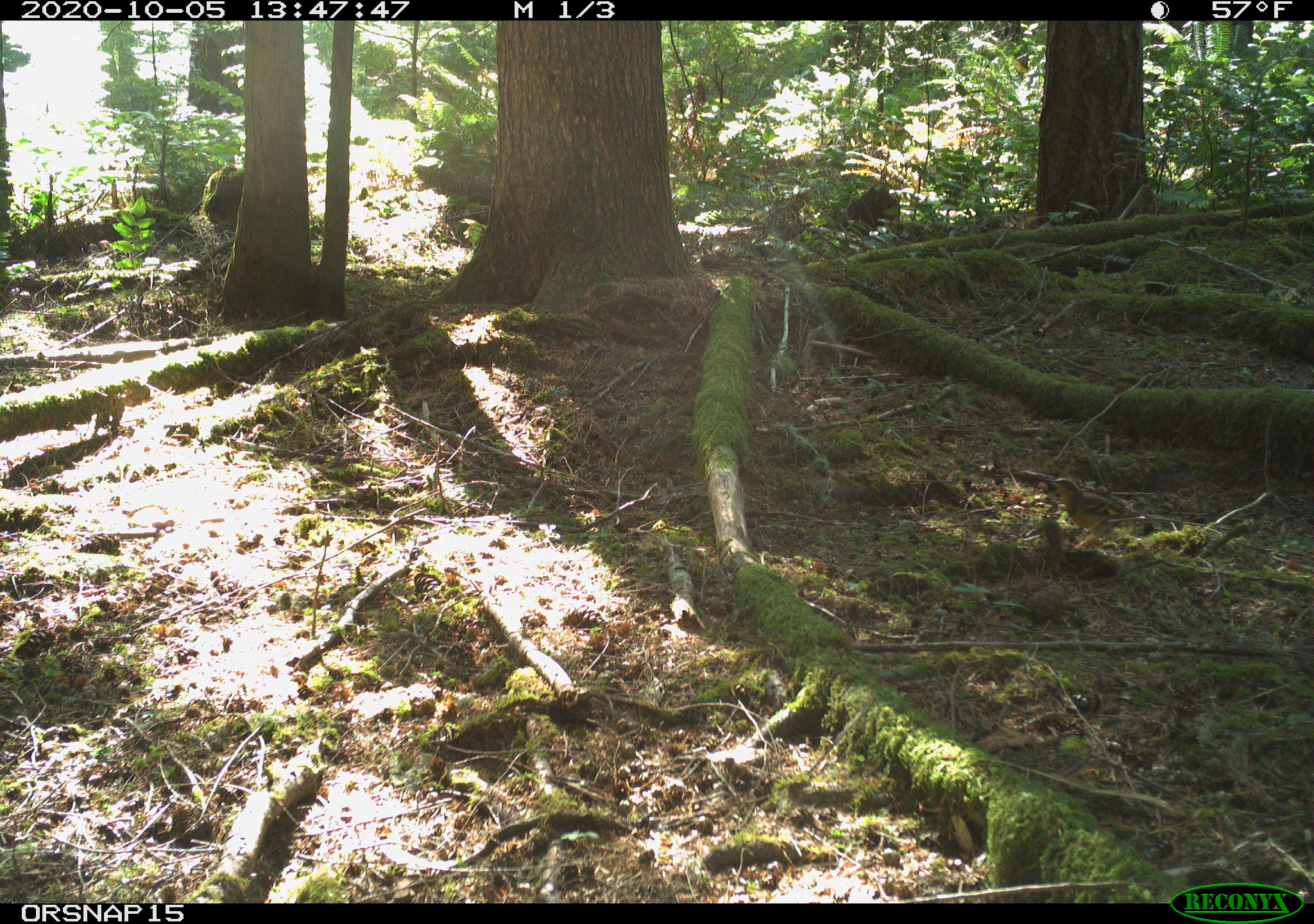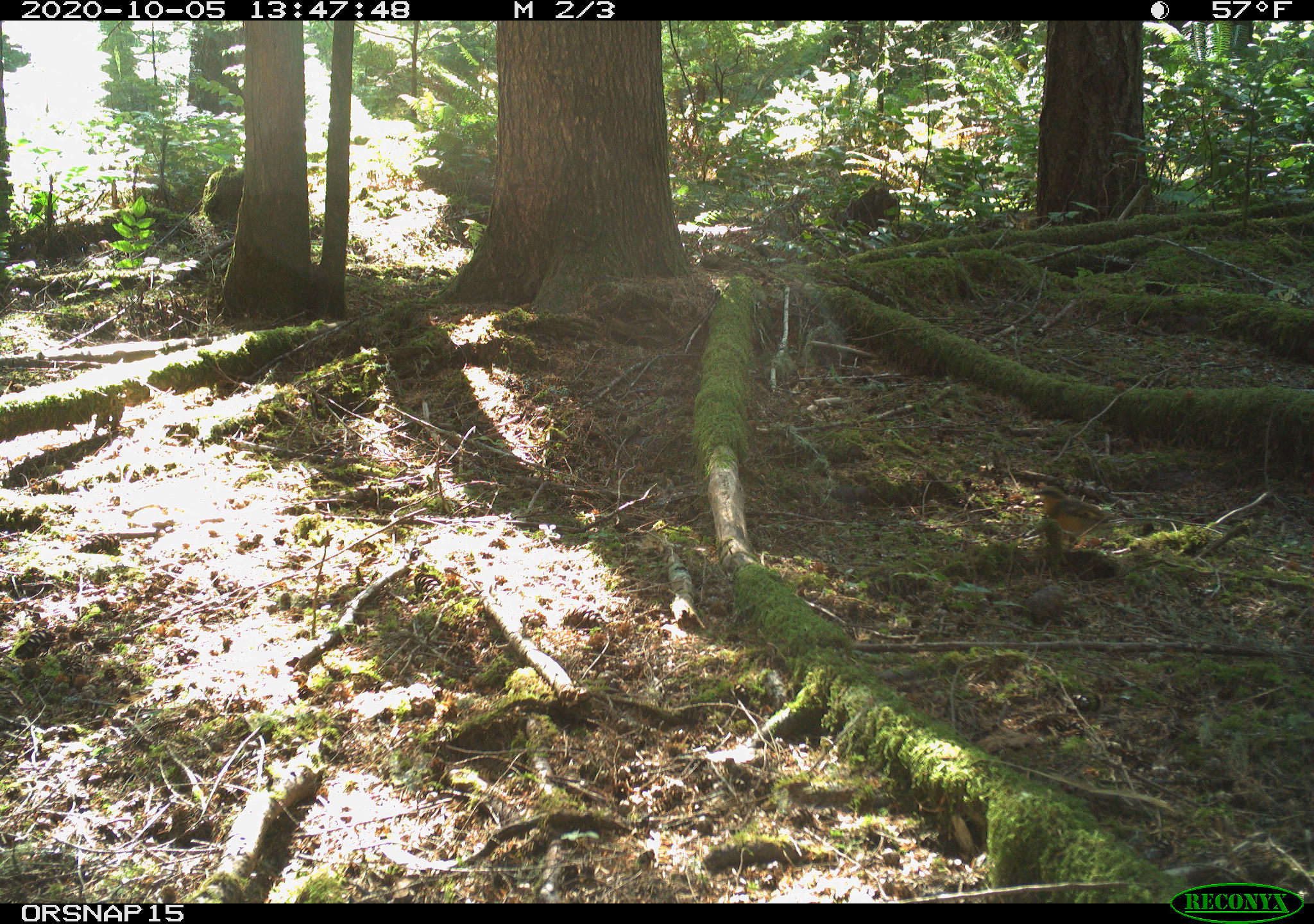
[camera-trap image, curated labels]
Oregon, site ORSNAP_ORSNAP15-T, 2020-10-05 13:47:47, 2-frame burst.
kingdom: Animalia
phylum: Chordata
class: Aves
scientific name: Aves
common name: bird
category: other bird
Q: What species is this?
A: Other bird (bird) (Aves).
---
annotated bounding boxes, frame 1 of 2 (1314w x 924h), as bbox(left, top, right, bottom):
other bird: bbox(1018, 457, 1171, 577)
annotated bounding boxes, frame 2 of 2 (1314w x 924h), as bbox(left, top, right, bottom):
other bird: bbox(1010, 466, 1125, 587)